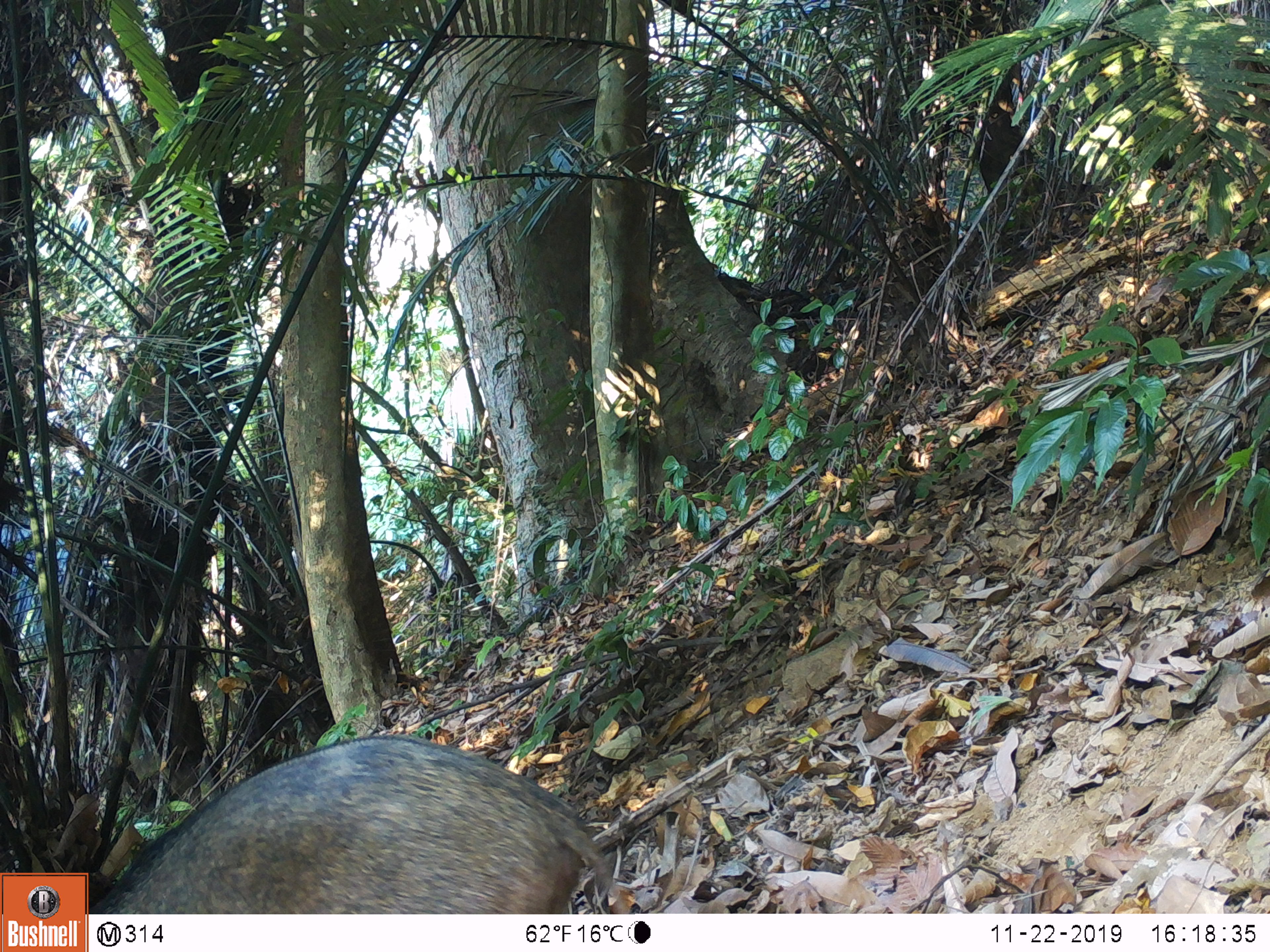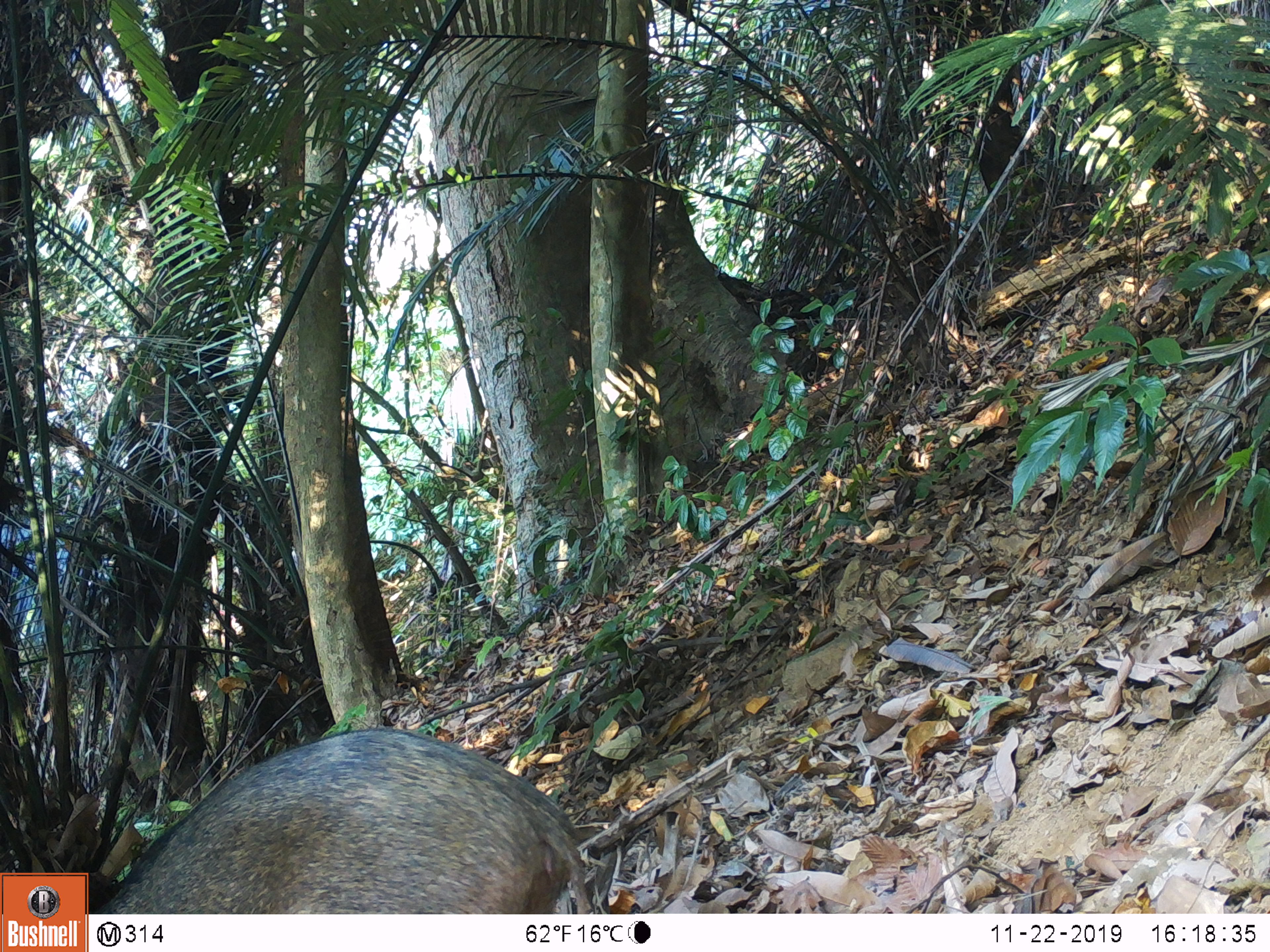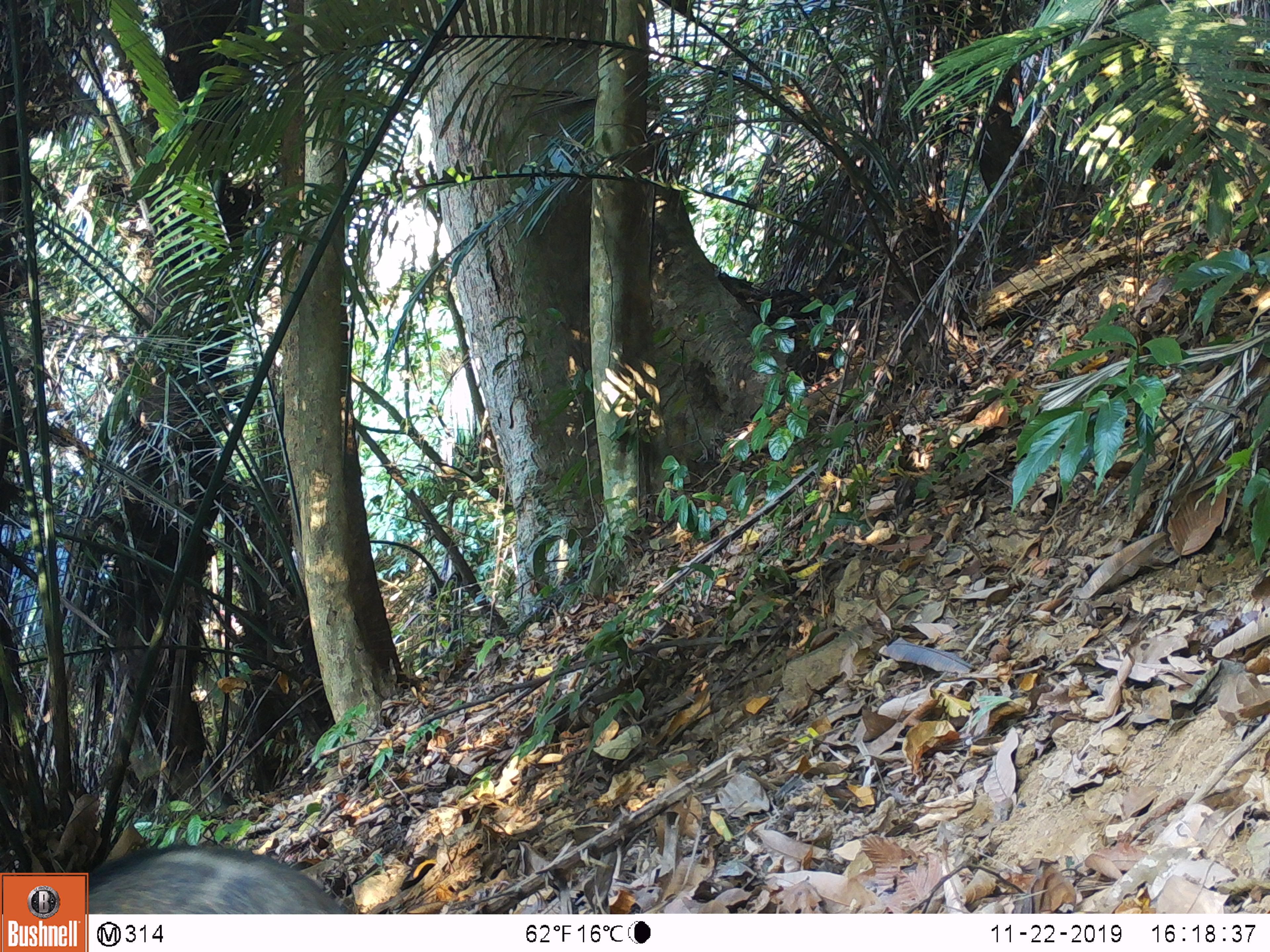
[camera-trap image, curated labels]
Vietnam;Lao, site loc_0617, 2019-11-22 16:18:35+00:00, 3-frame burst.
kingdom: Animalia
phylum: Chordata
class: Mammalia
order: Artiodactyla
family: Suidae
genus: Sus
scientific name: Sus scrofa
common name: eurasian wild pig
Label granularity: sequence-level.